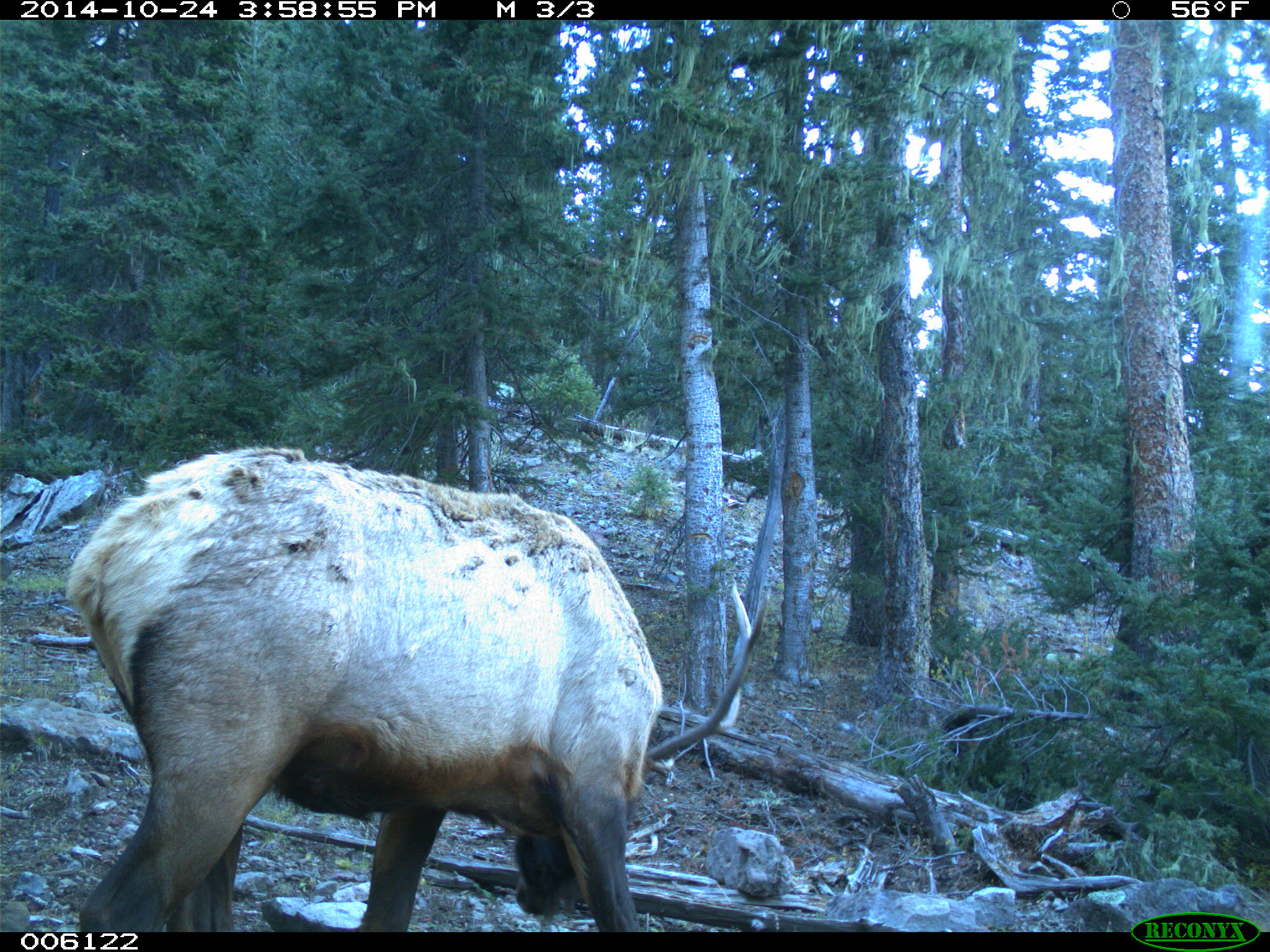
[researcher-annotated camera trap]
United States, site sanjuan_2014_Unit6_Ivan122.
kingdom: Animalia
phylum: Chordata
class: Mammalia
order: Artiodactyla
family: Cervidae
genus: Cervus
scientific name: Cervus elaphus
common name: red deer